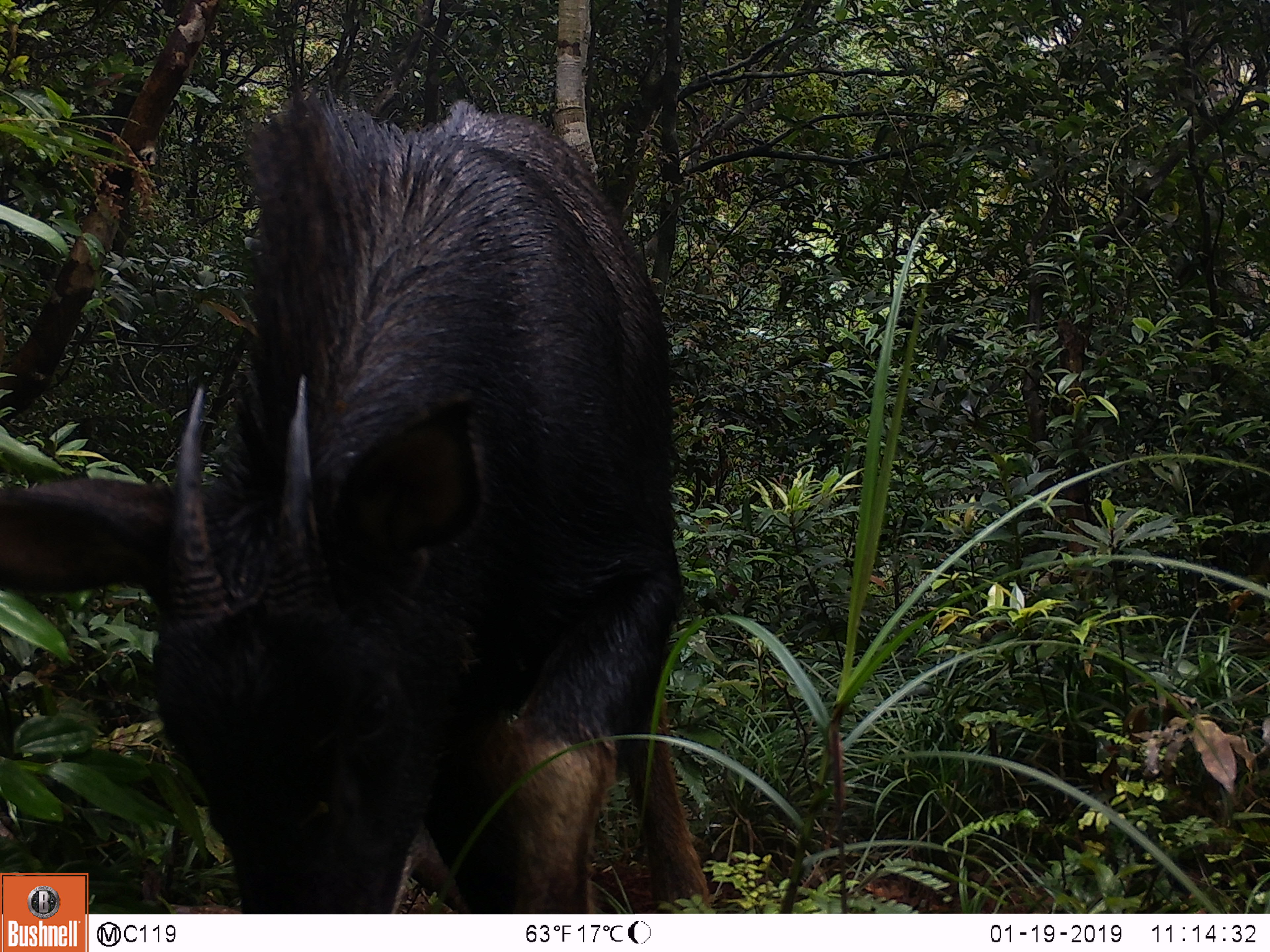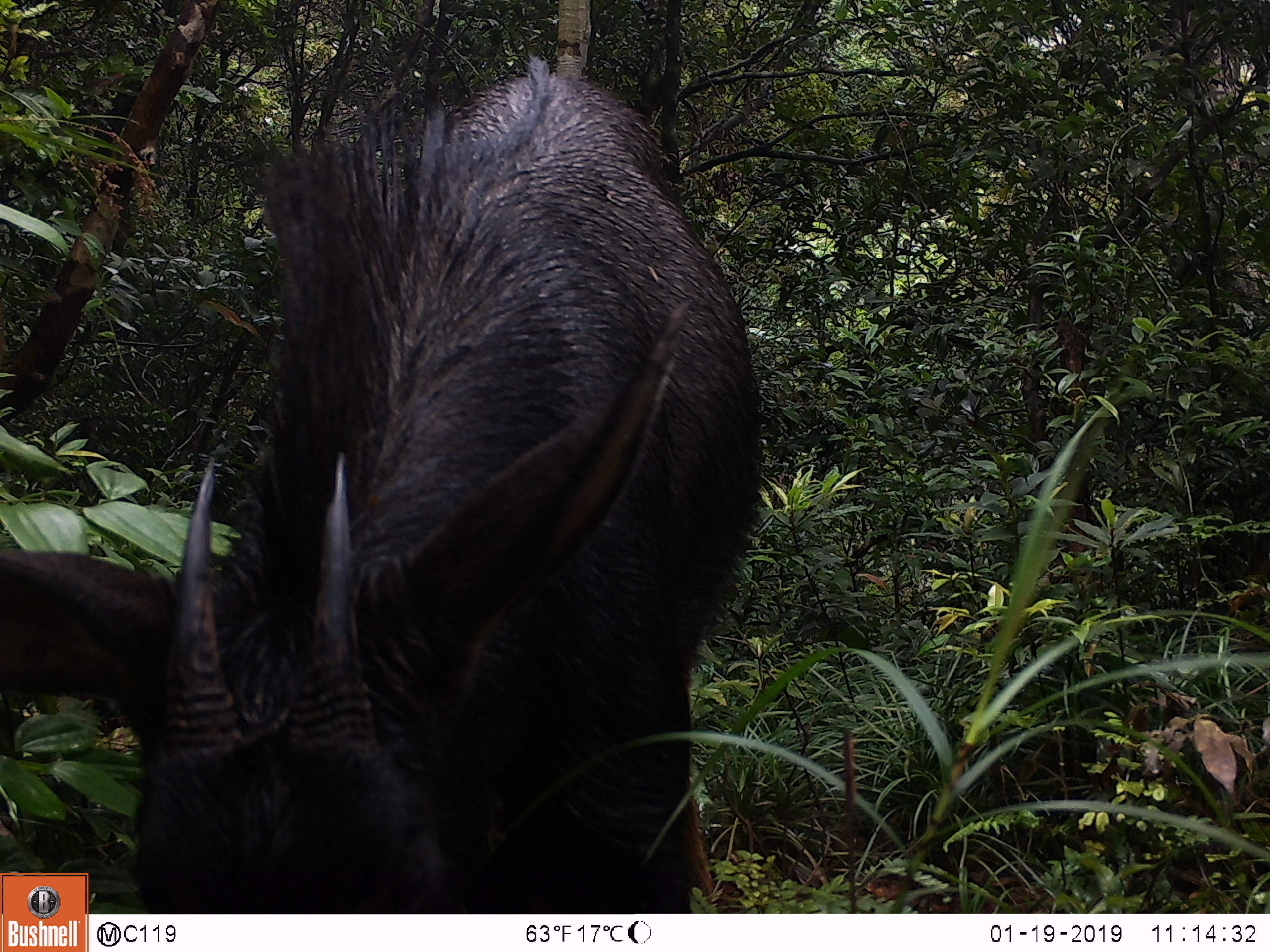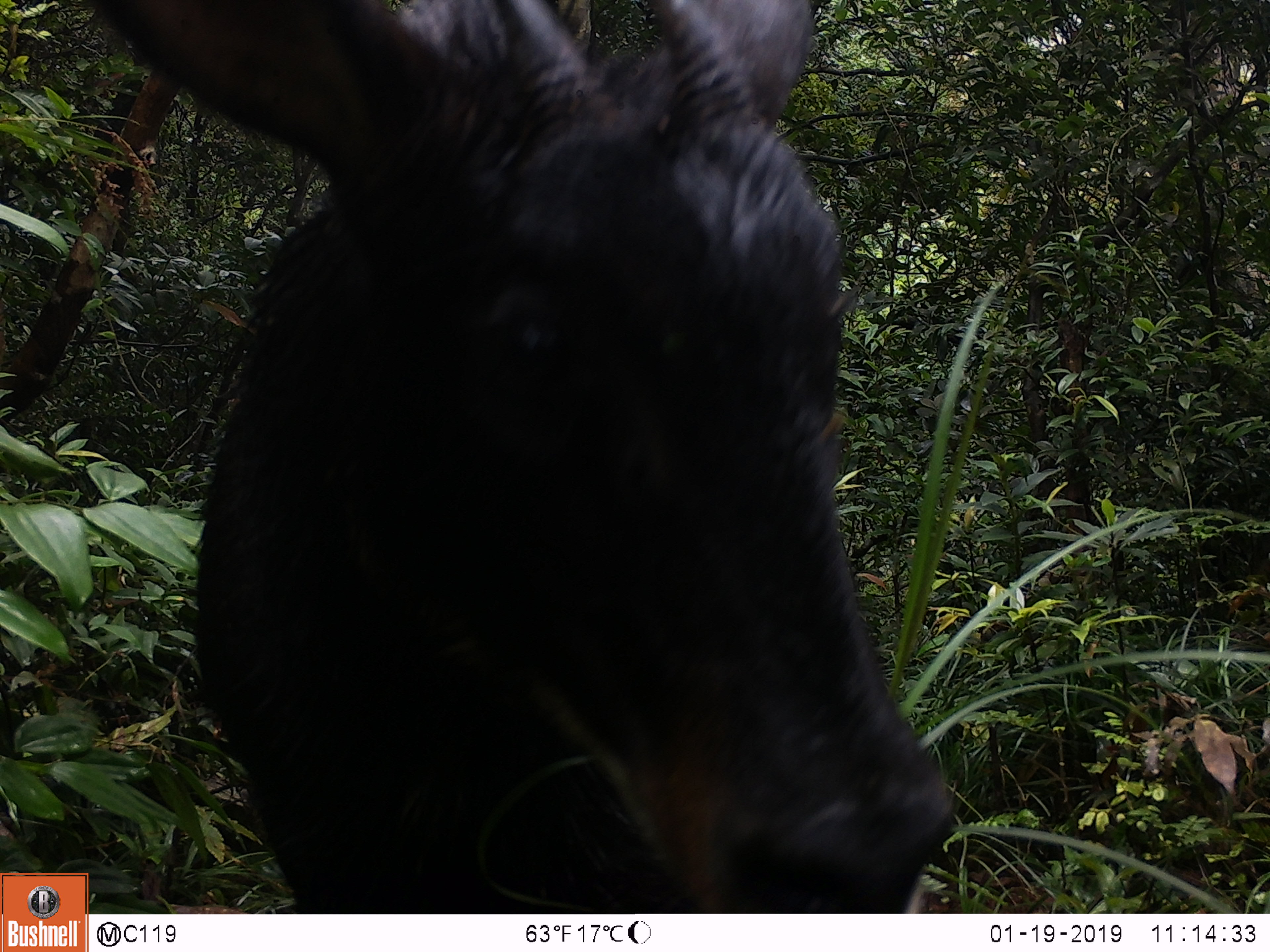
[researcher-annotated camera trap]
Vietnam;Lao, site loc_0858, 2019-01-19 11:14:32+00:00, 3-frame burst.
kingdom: Animalia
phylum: Chordata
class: Mammalia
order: Artiodactyla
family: Bovidae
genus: Capricornis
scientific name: Capricornis sumatraensis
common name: chinese serow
Chinese serow (Capricornis sumatraensis). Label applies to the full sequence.